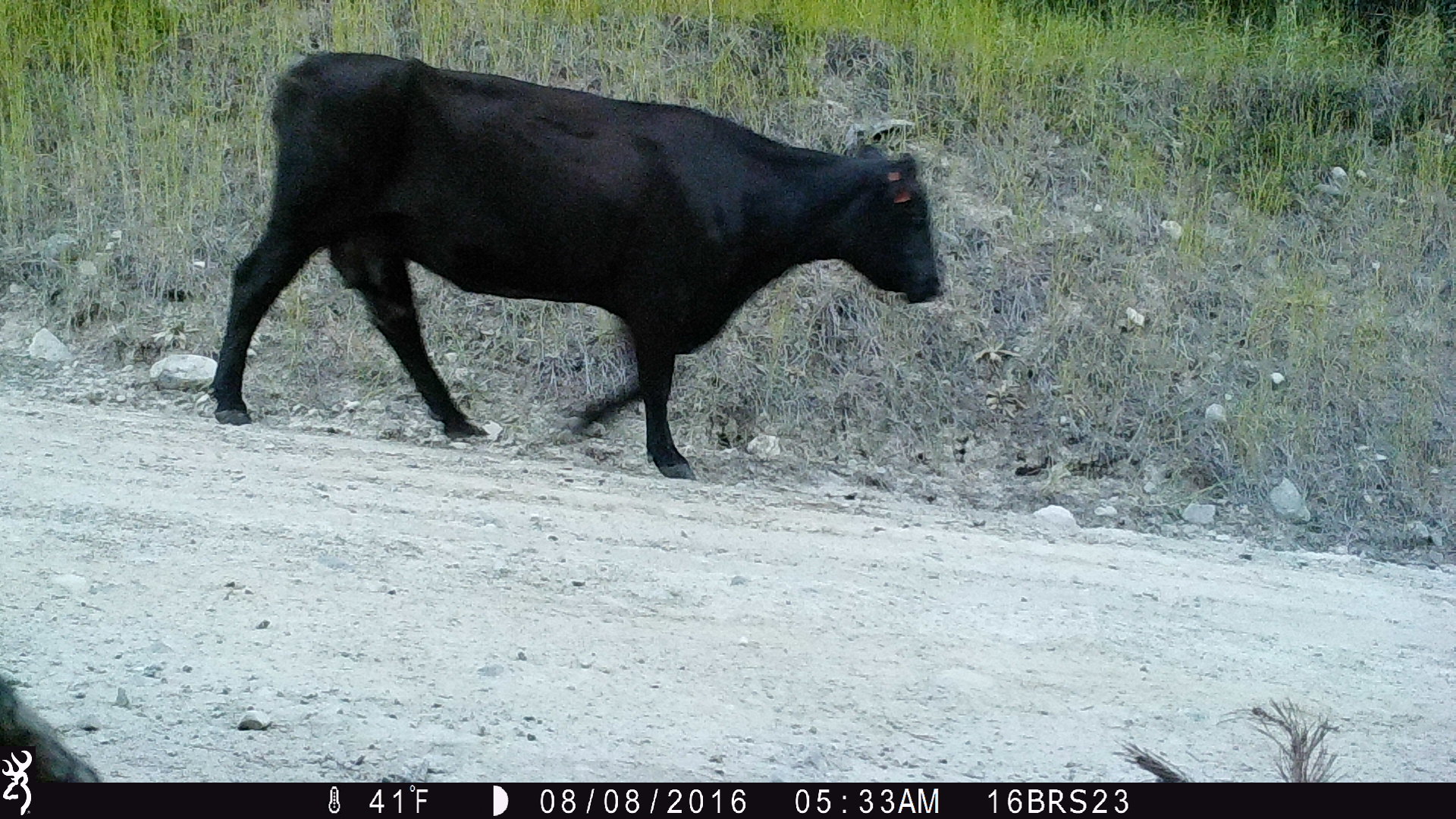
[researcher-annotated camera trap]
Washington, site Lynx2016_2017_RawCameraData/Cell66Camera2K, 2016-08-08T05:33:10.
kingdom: Animalia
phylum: Chordata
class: Mammalia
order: Artiodactyla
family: Bovidae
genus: Bos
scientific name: Bos taurus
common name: domestic cattle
Domestic cattle (Bos taurus). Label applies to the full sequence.